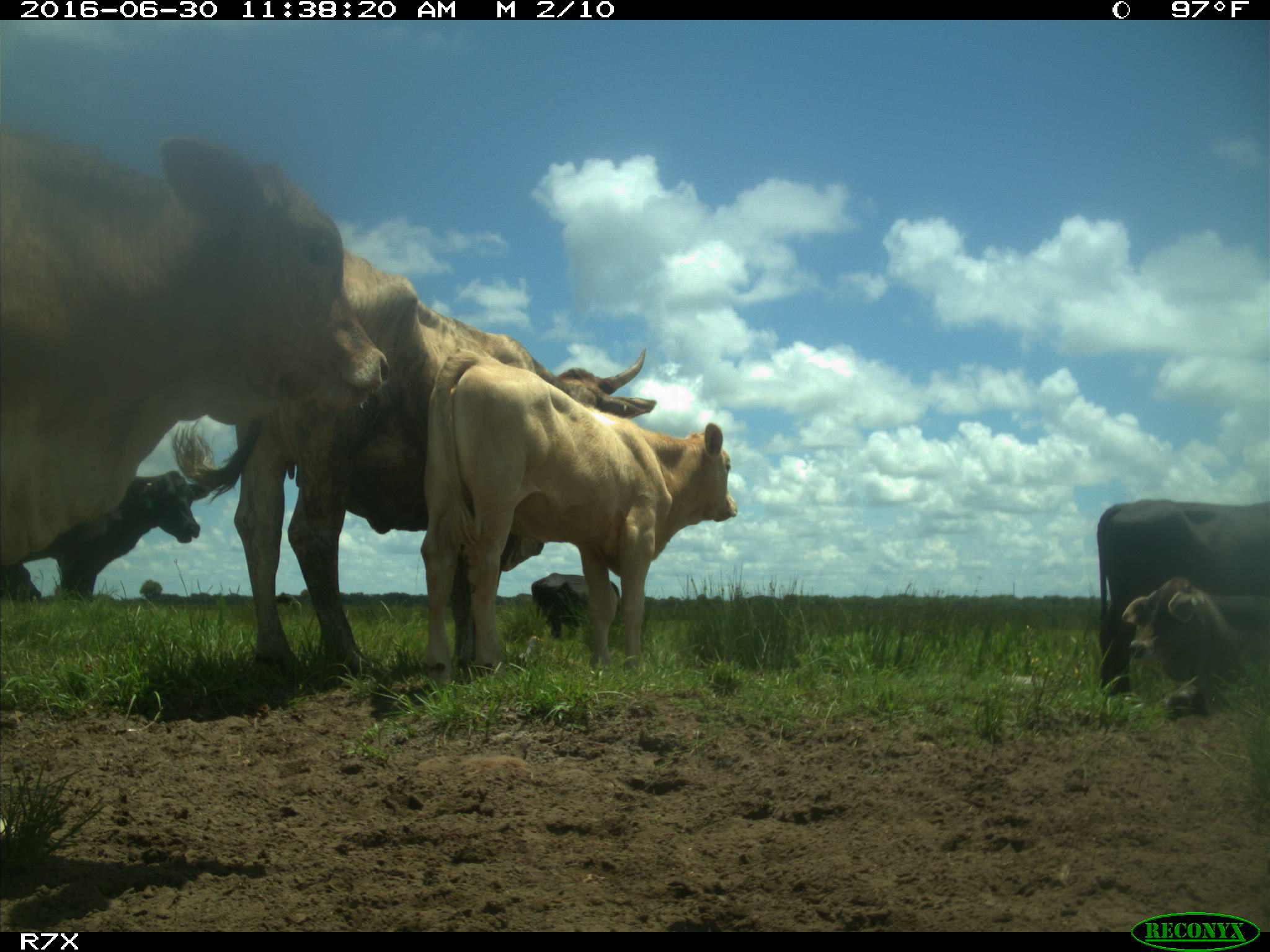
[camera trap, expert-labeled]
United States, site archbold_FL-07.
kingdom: Animalia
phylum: Chordata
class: Mammalia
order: Artiodactyla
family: Bovidae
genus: Bos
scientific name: Bos taurus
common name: domestic cow